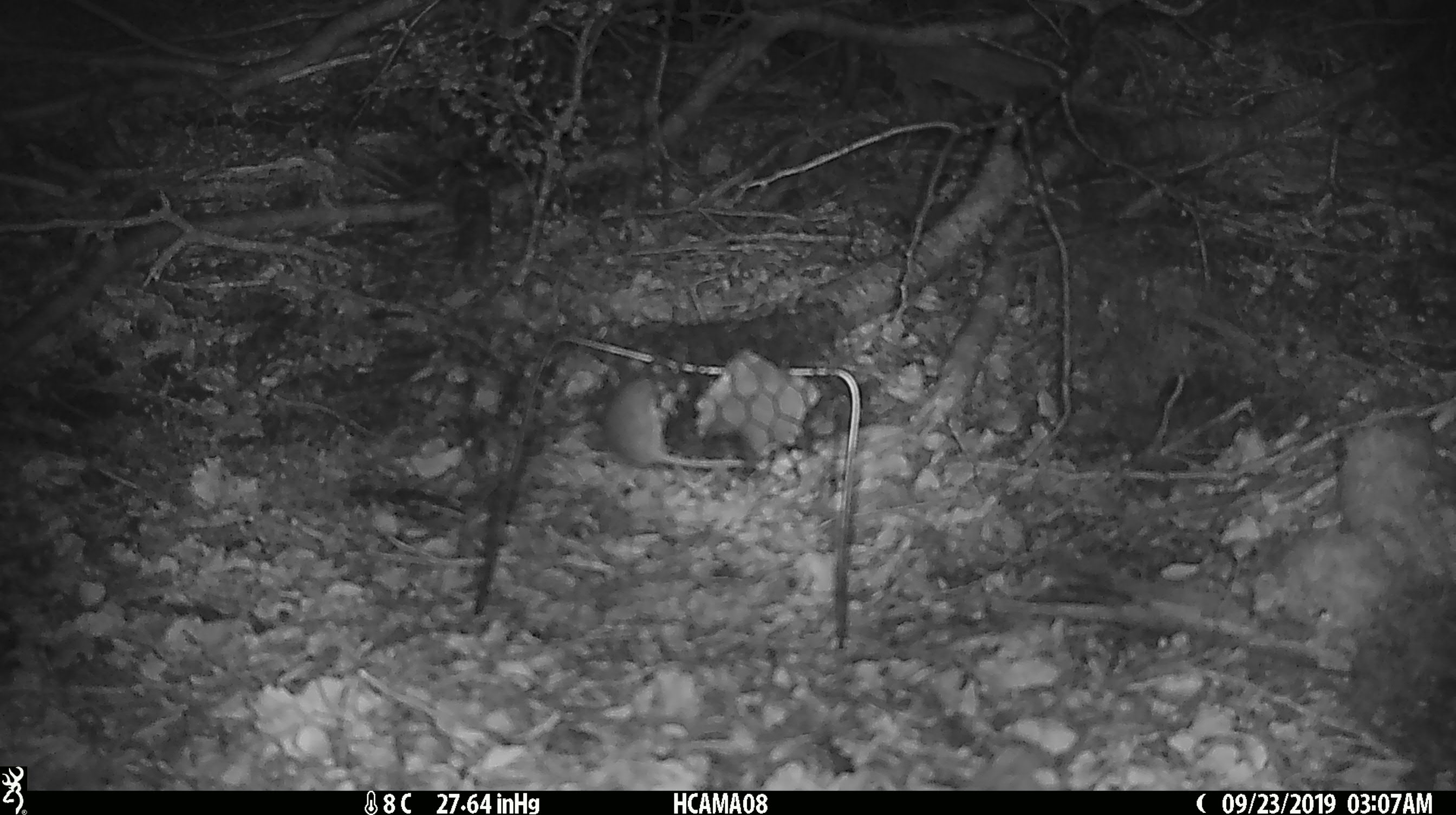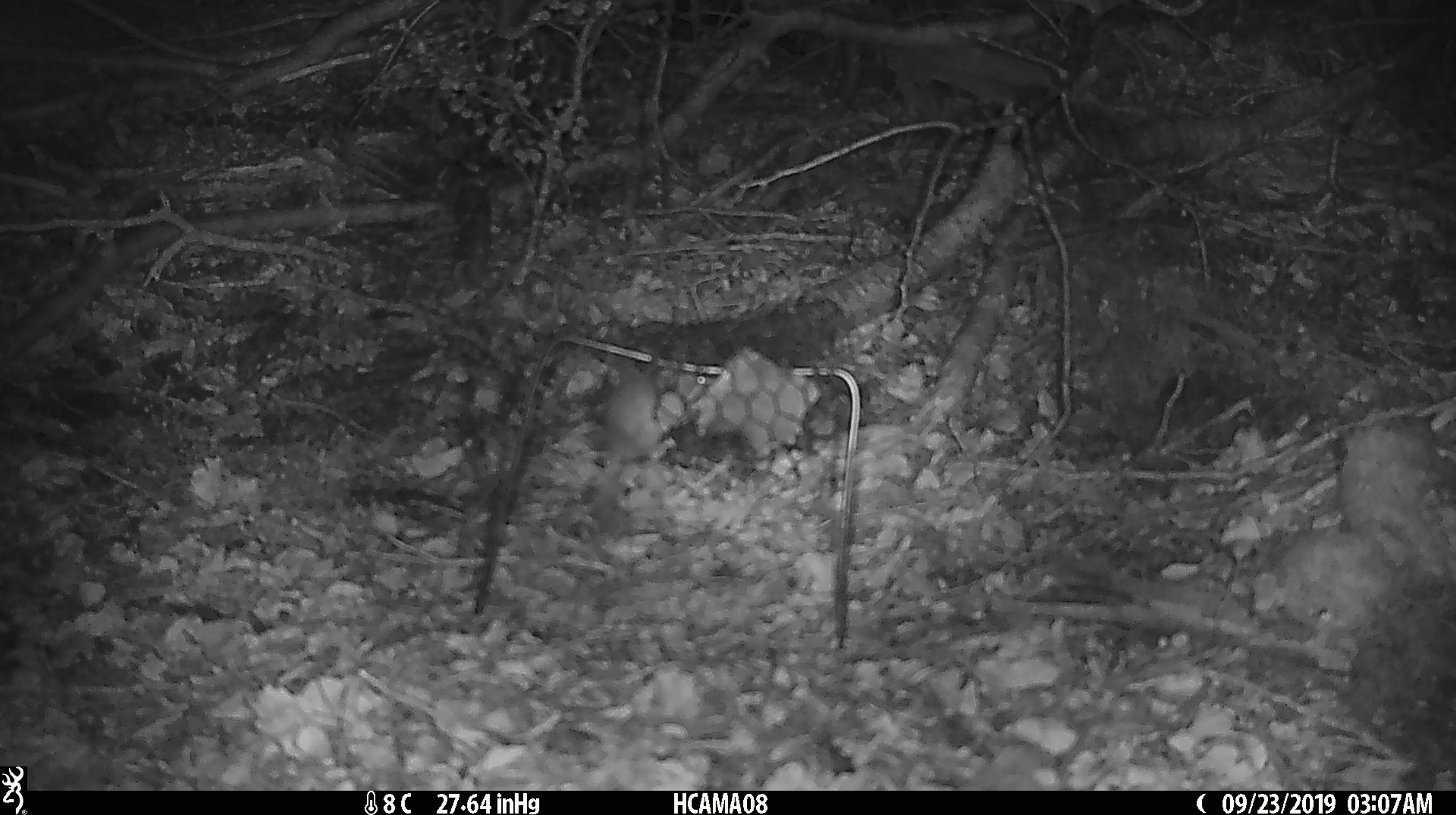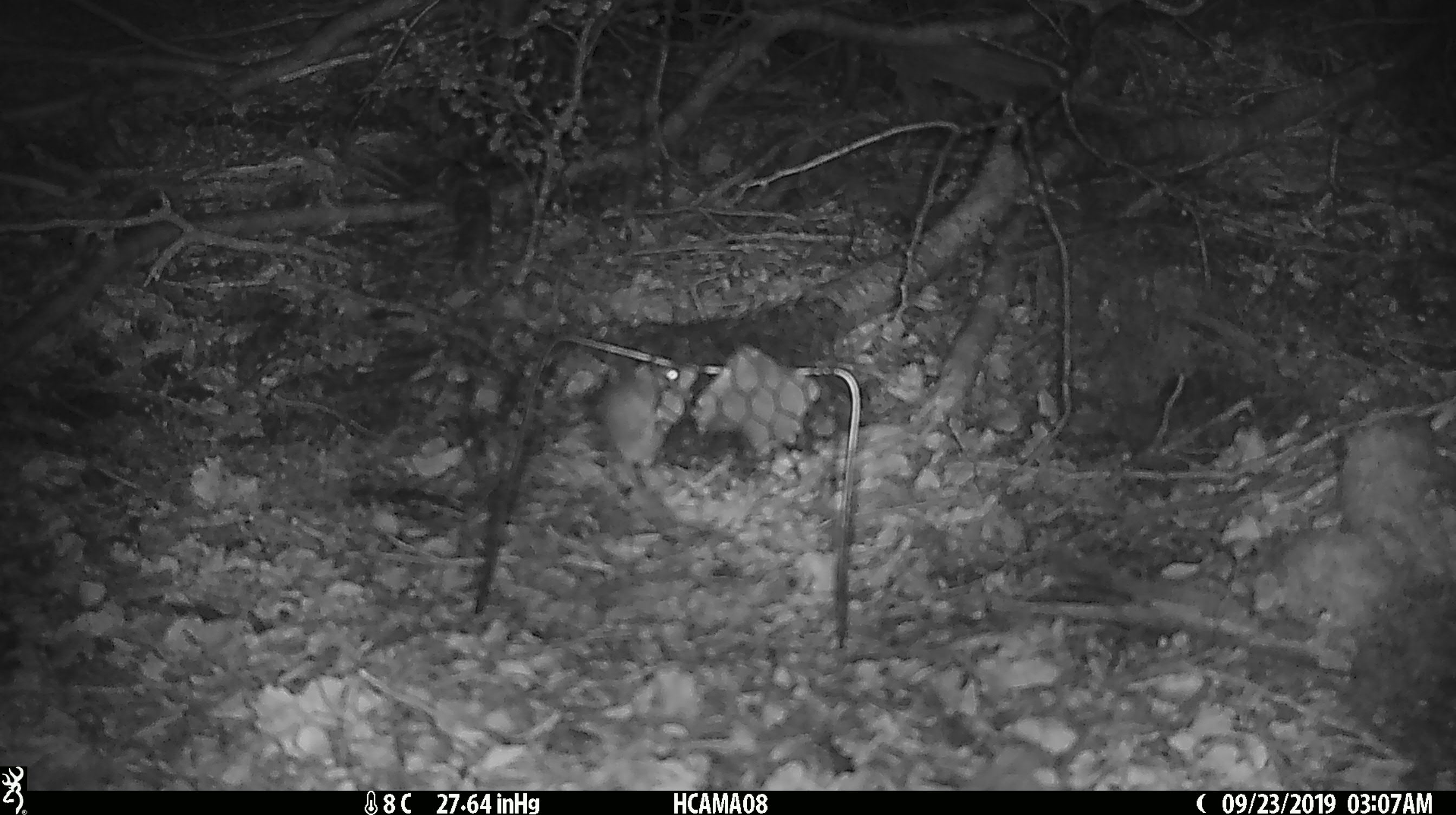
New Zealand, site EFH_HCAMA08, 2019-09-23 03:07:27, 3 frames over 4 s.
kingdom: Animalia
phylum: Chordata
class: Mammalia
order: Rodentia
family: Muridae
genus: Mus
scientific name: Mus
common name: mouse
Mouse (Mus).